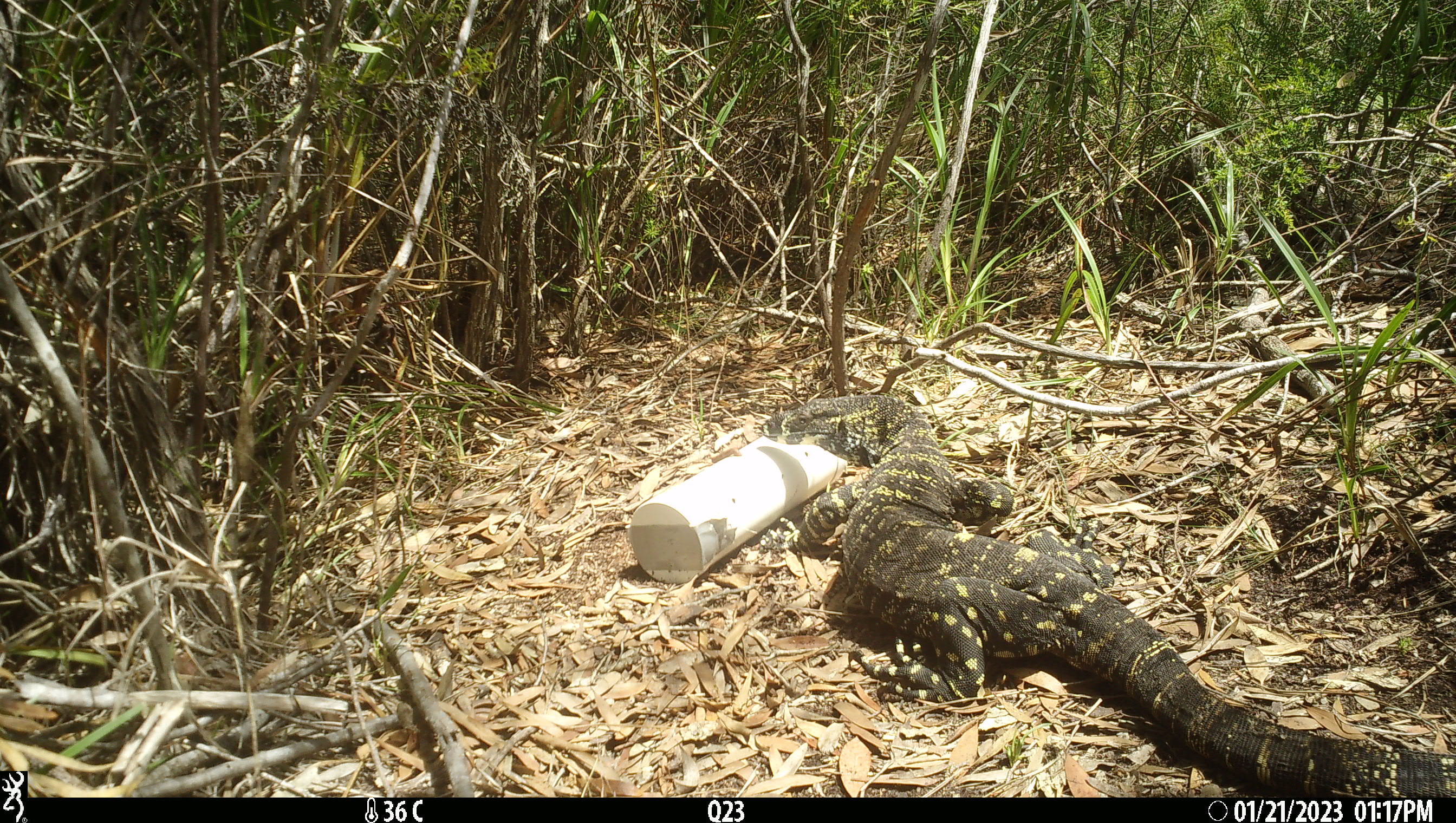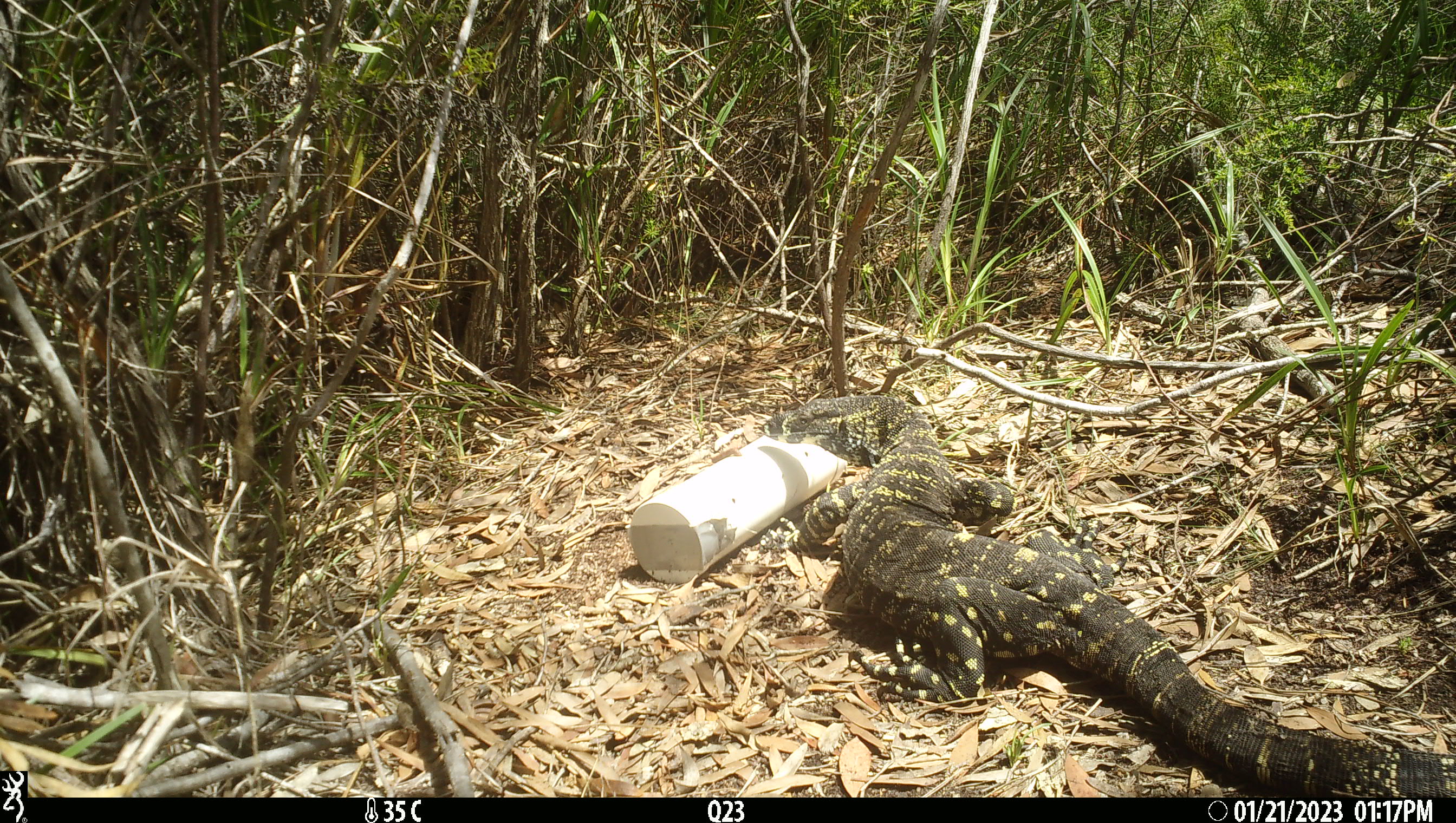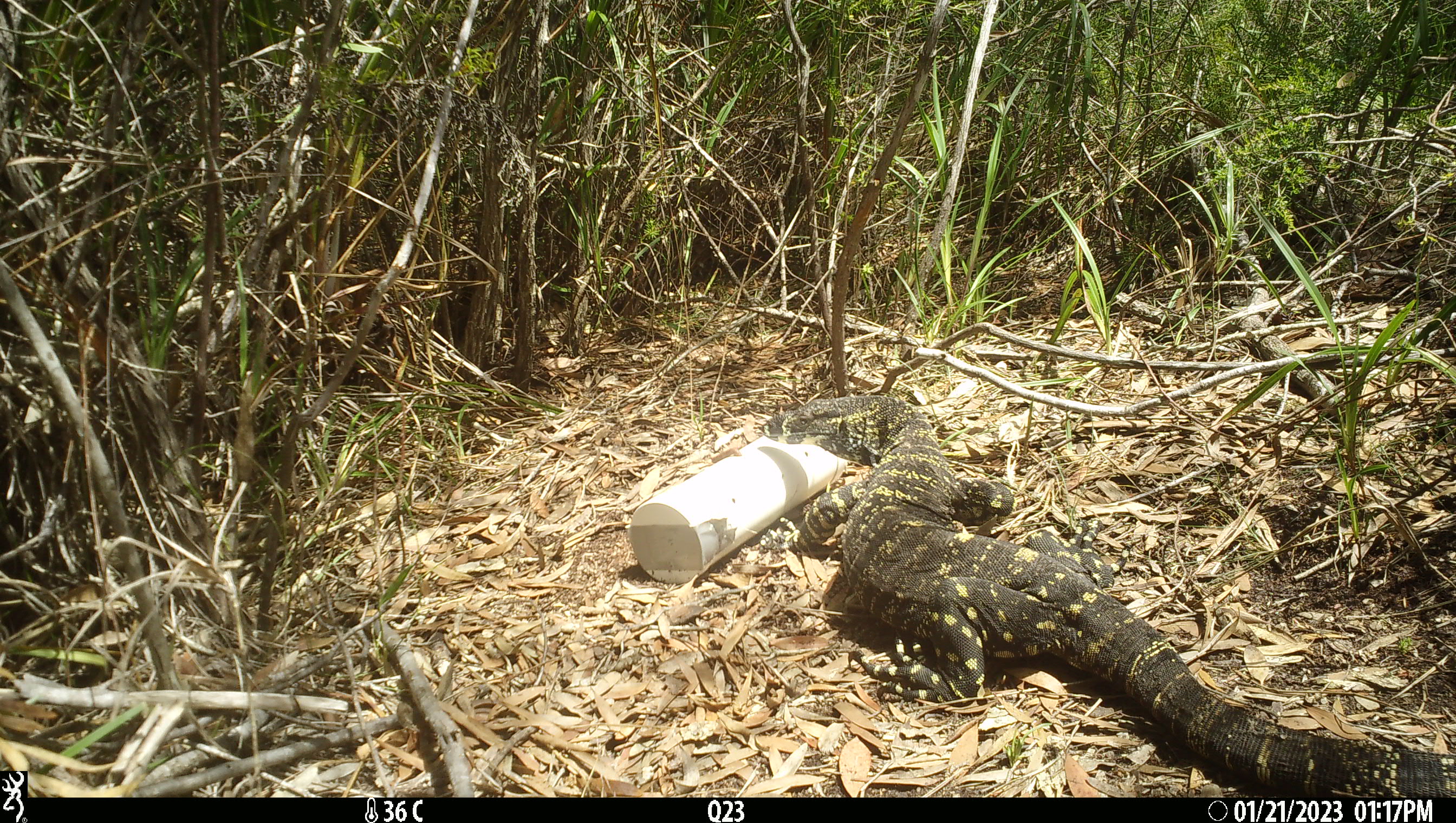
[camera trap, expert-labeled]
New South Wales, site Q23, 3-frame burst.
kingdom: Animalia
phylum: Chordata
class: Reptilia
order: Squamata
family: Varanidae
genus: Varanus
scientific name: Varanus varius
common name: lace monitor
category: goanna